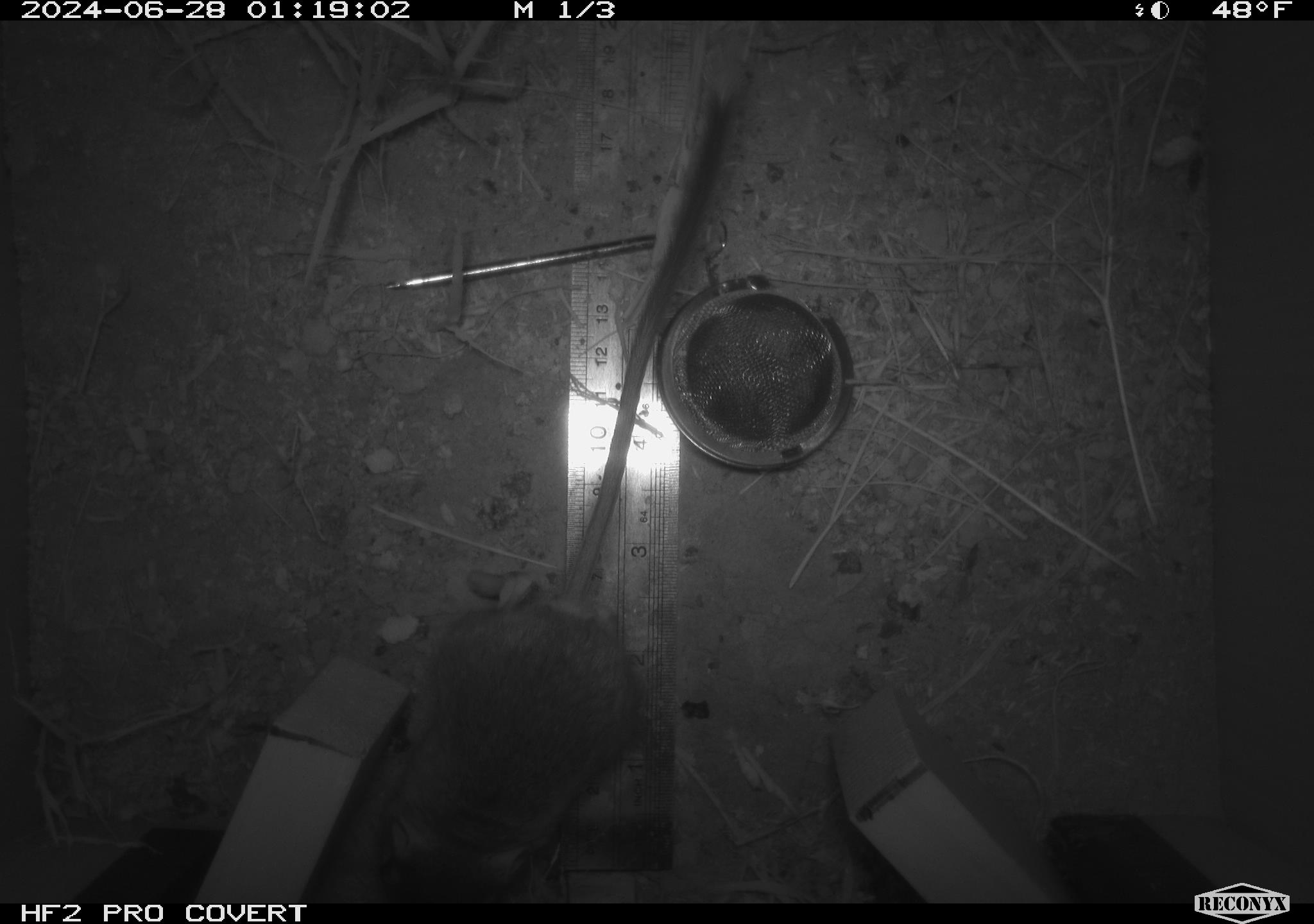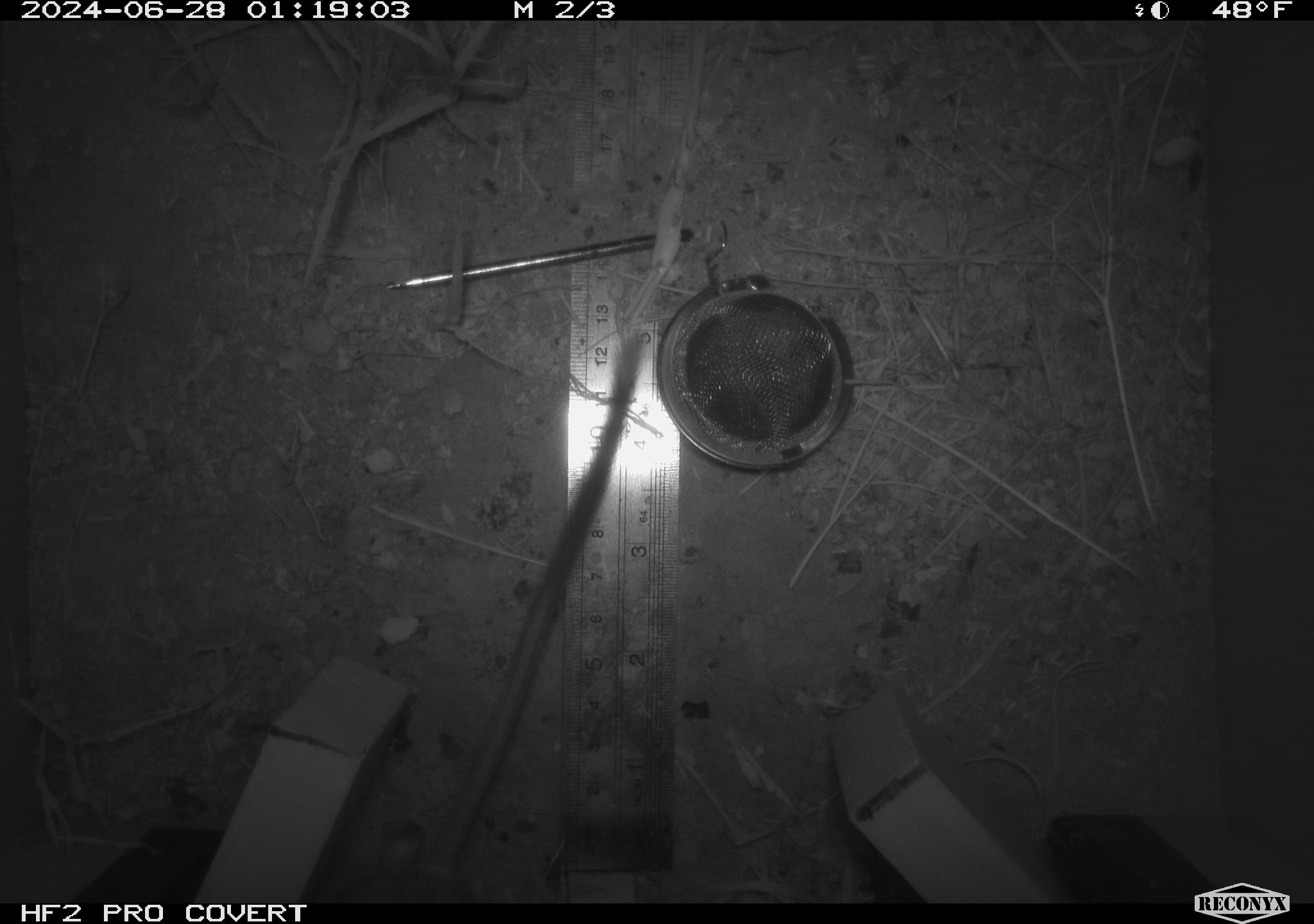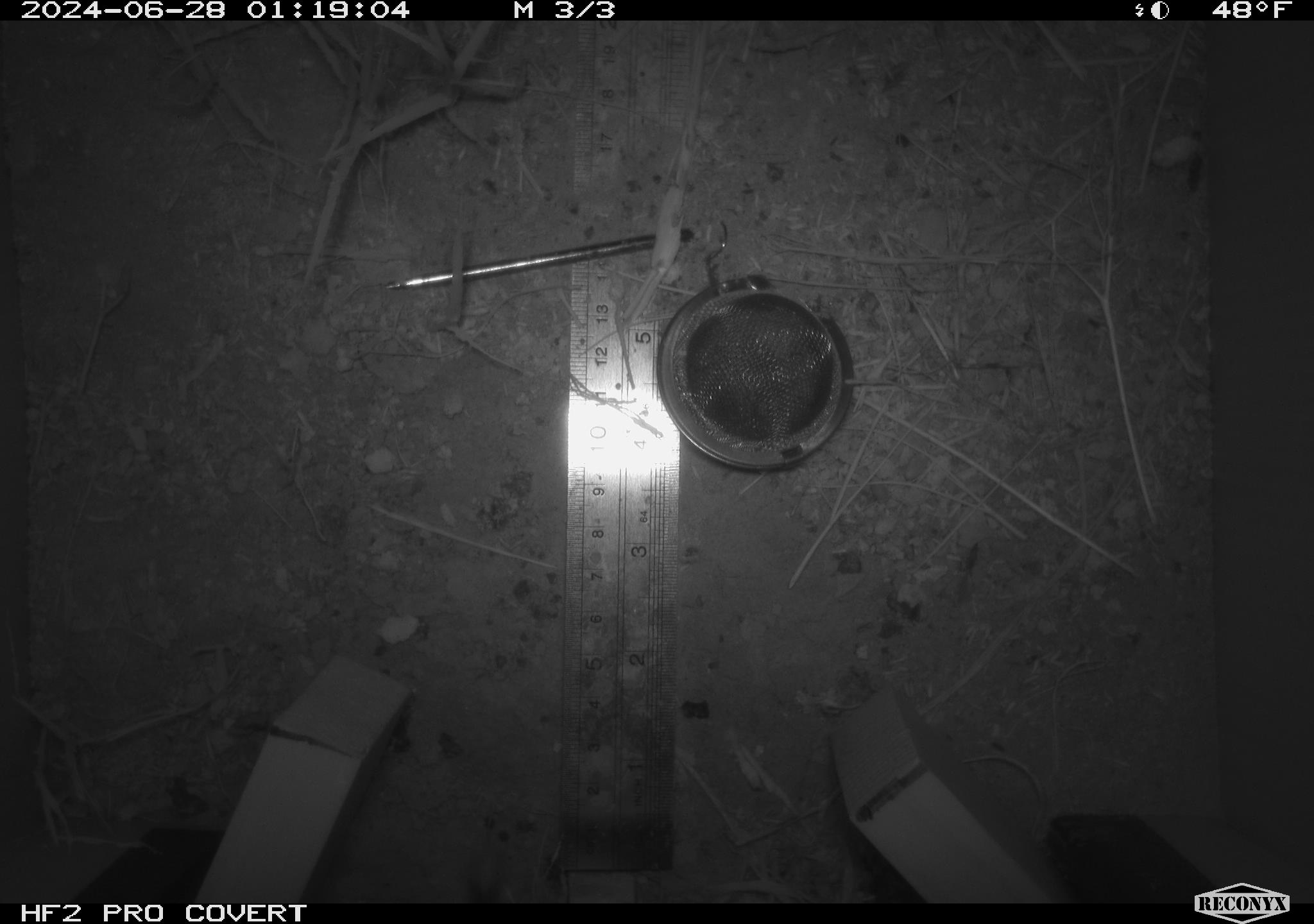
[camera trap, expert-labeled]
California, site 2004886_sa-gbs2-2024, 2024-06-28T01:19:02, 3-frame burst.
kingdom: Animalia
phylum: Chordata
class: Mammalia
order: Rodentia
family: Heteromyidae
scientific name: Heteromyidae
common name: kangaroo rats and pocket mice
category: heteromyidae family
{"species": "heteromyidae family (kangaroo rats and pocket mice) (Heteromyidae)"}